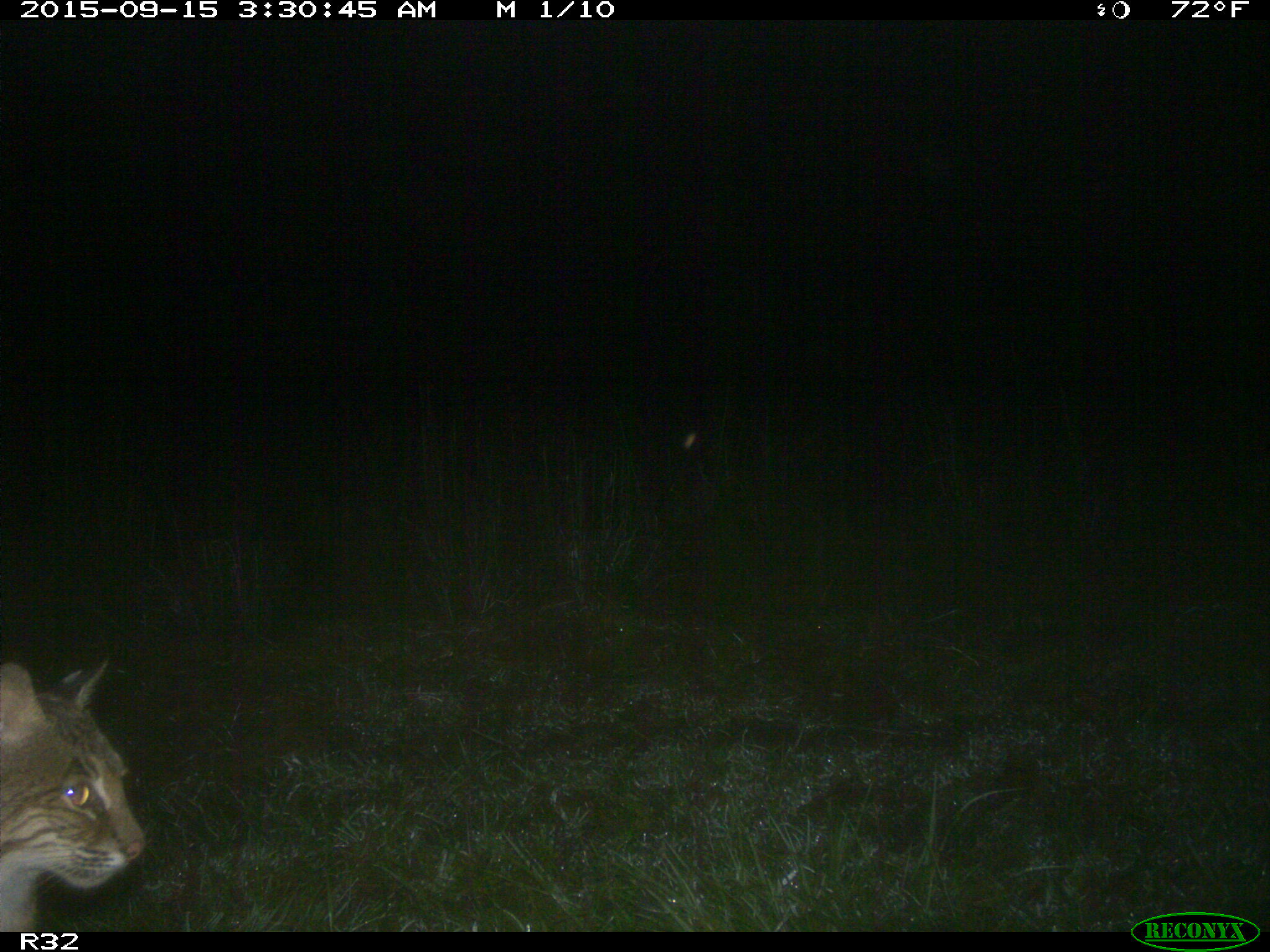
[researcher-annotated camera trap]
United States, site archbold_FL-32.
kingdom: Animalia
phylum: Chordata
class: Mammalia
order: Carnivora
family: Felidae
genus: Lynx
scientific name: Lynx rufus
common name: bobcat